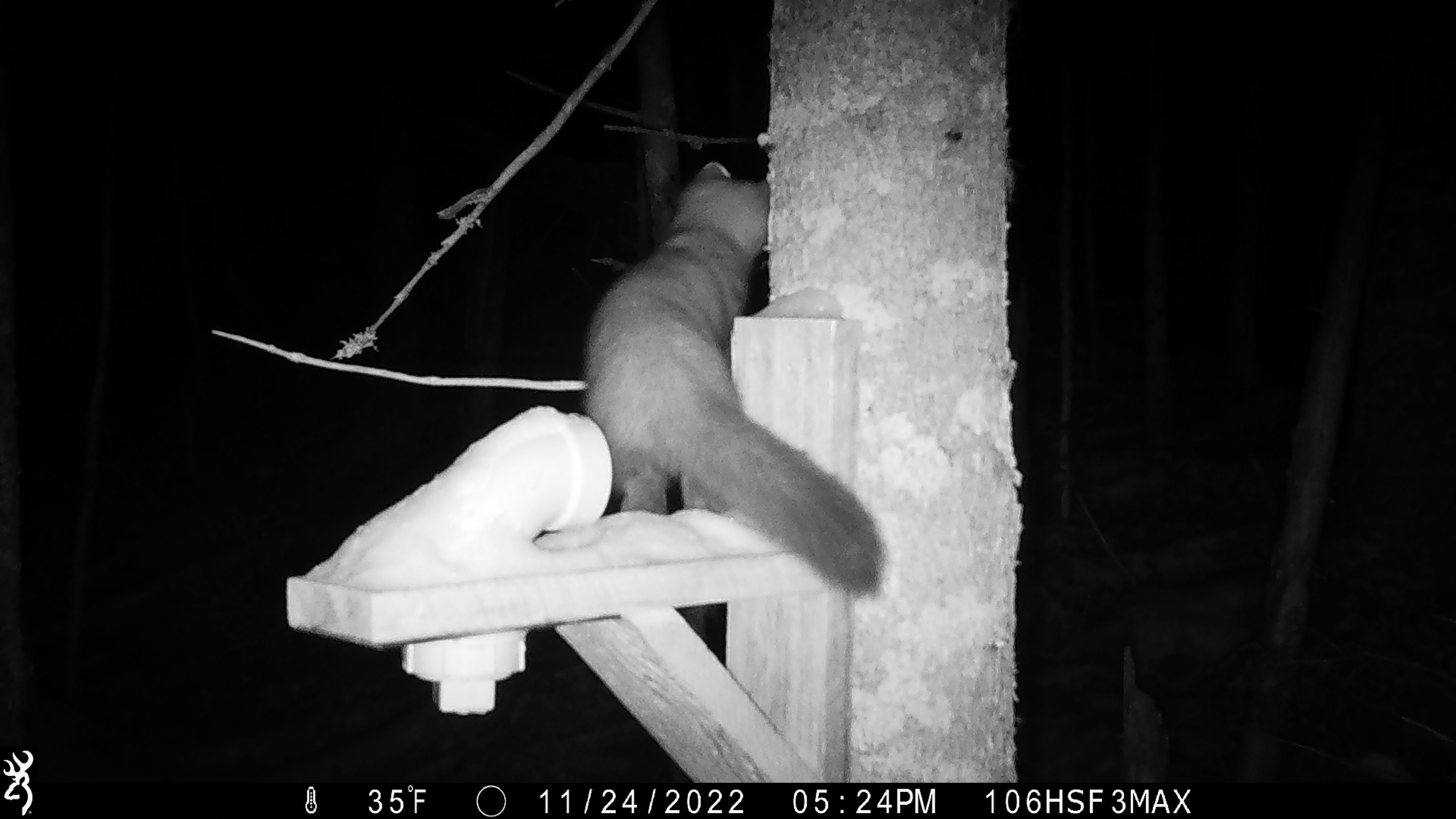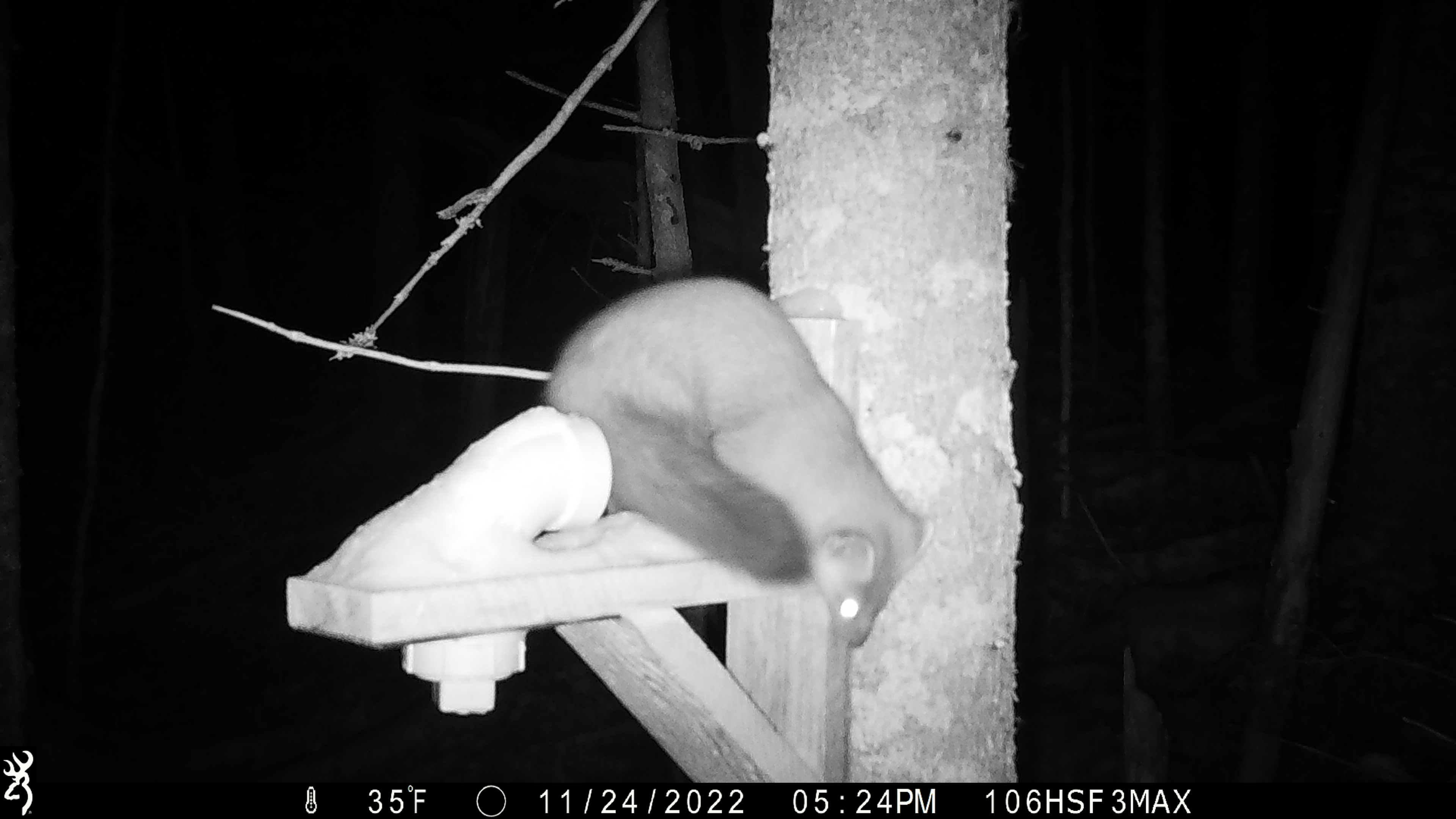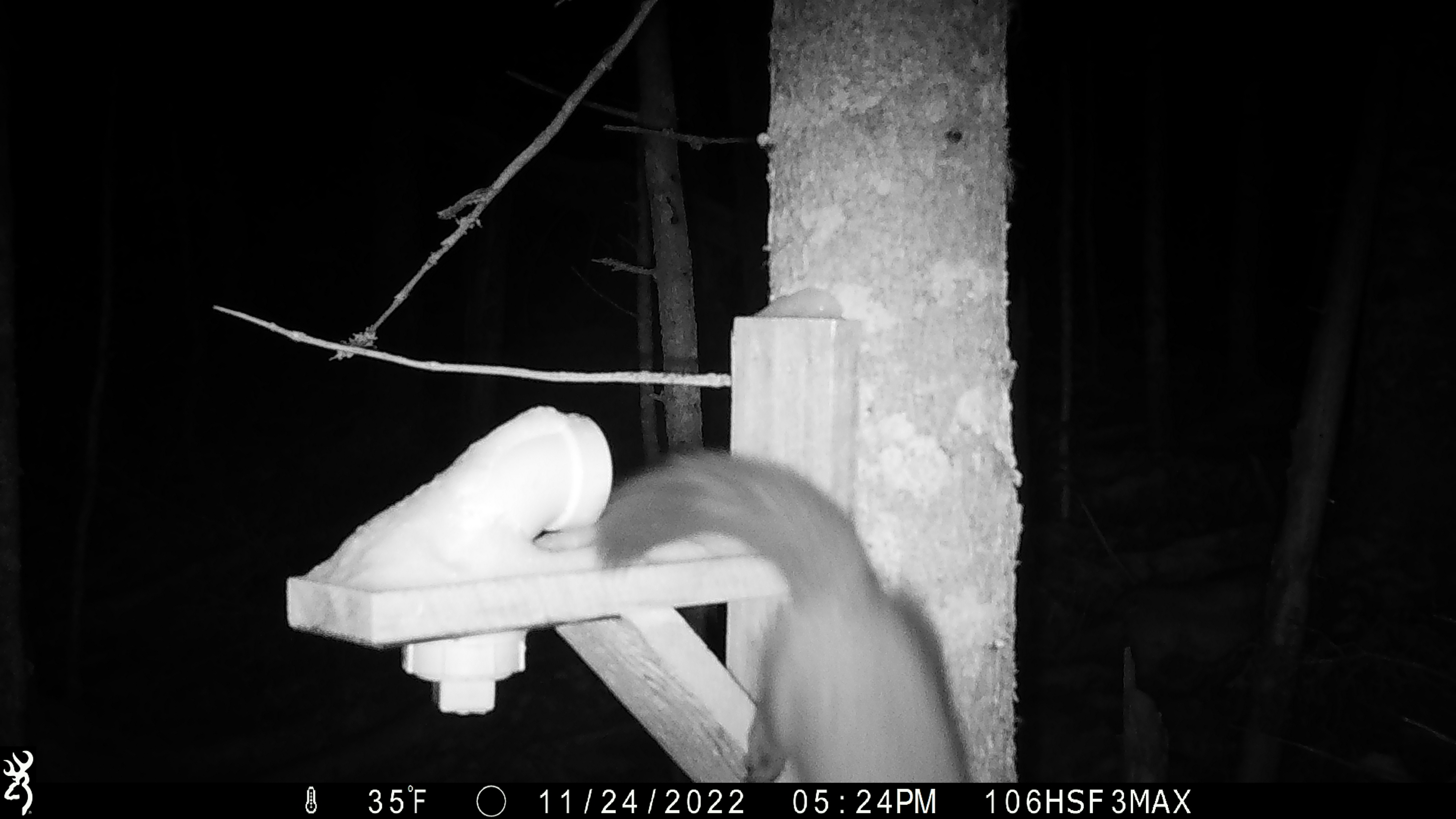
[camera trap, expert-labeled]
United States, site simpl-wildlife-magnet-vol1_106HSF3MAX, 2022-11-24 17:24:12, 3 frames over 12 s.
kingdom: Animalia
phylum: Chordata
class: Mammalia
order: Carnivora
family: Mustelidae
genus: Martes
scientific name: Martes americana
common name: american marten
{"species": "american marten (Martes americana)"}